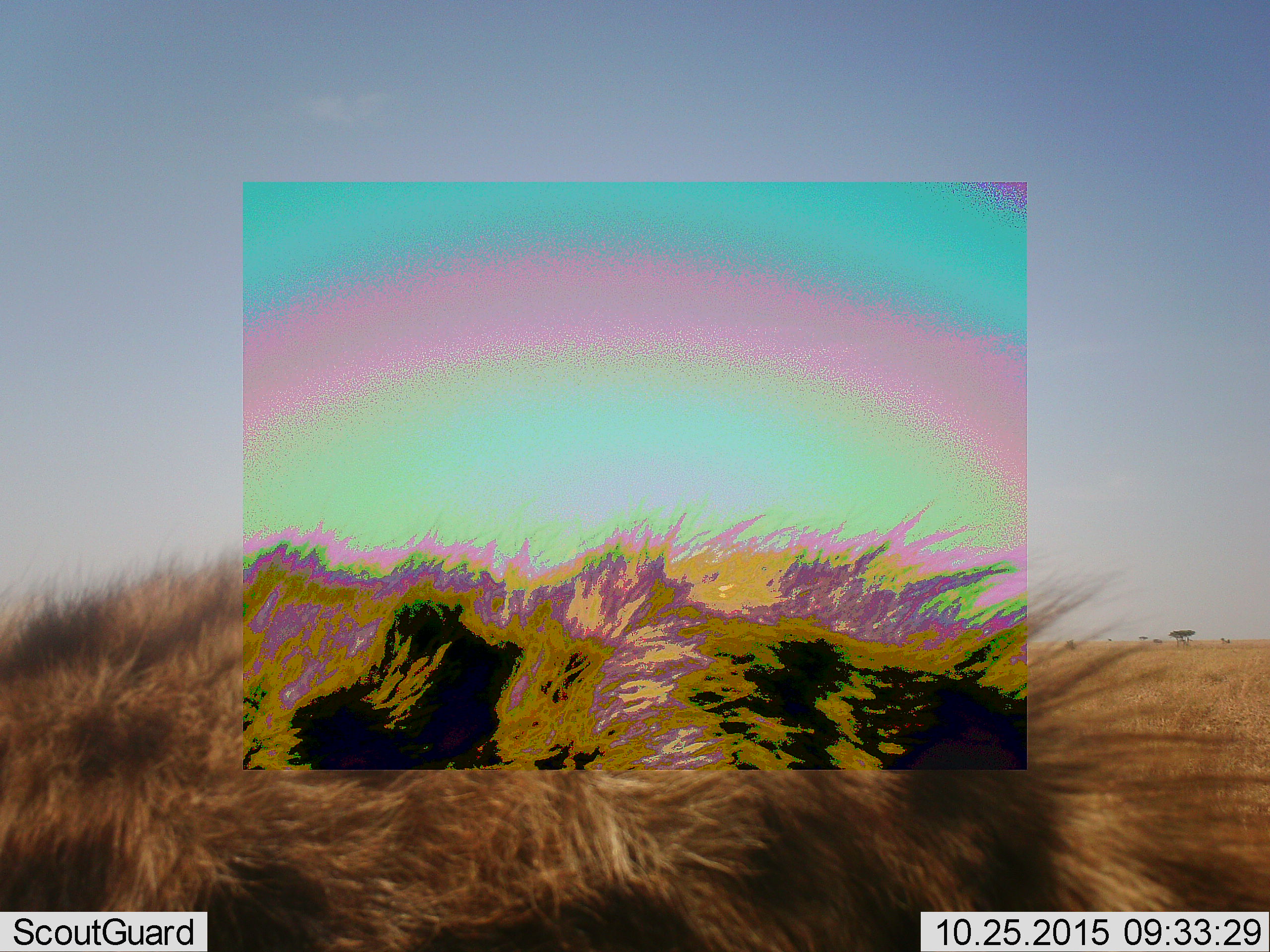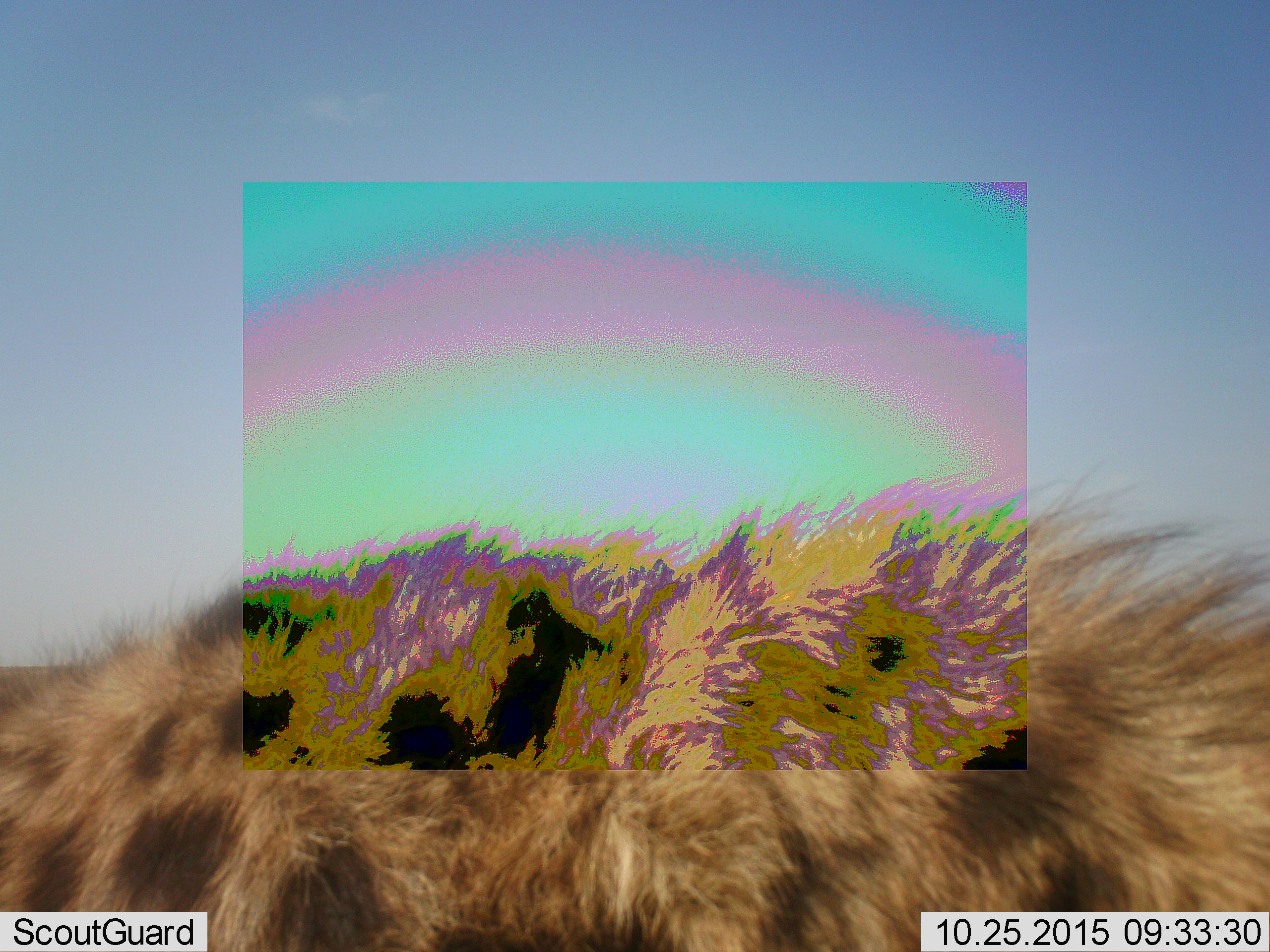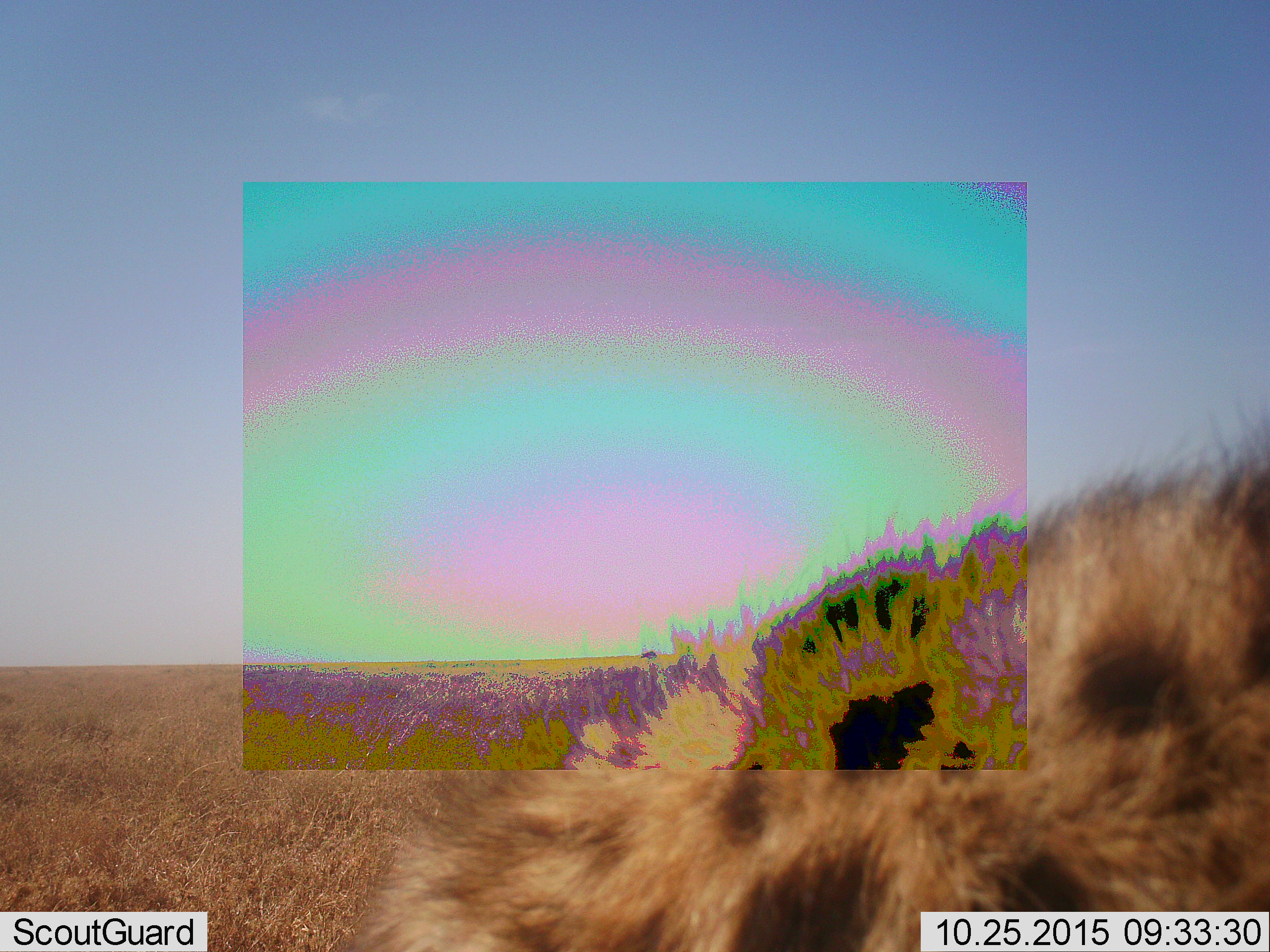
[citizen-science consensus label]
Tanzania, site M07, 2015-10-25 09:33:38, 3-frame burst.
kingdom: Animalia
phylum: Chordata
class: Mammalia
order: Carnivora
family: Hyaenidae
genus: Crocuta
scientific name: Crocuta crocuta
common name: spotted hyena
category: hyenaspotted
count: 1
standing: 0%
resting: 0%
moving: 100%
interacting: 0%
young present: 0%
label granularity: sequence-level